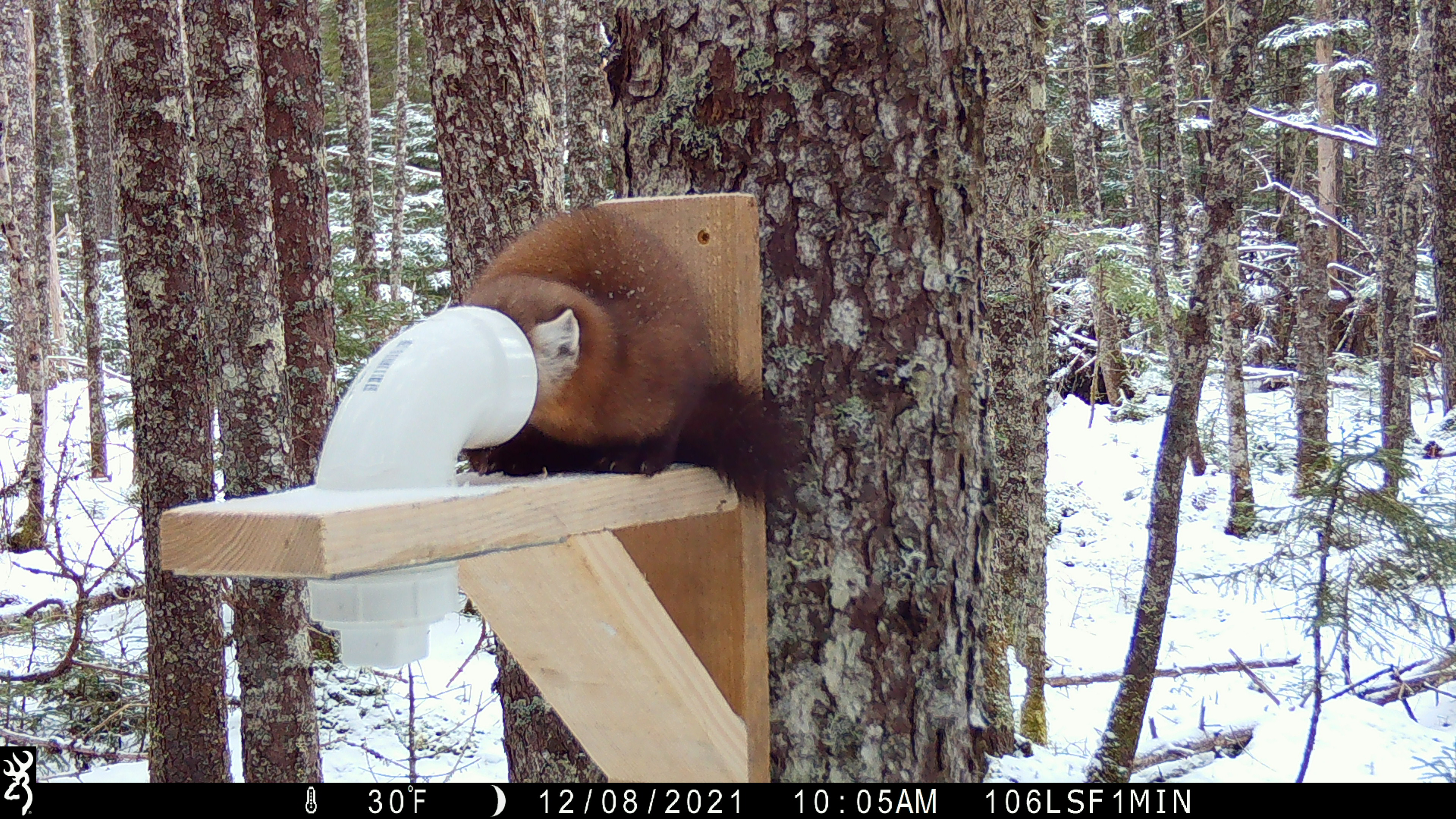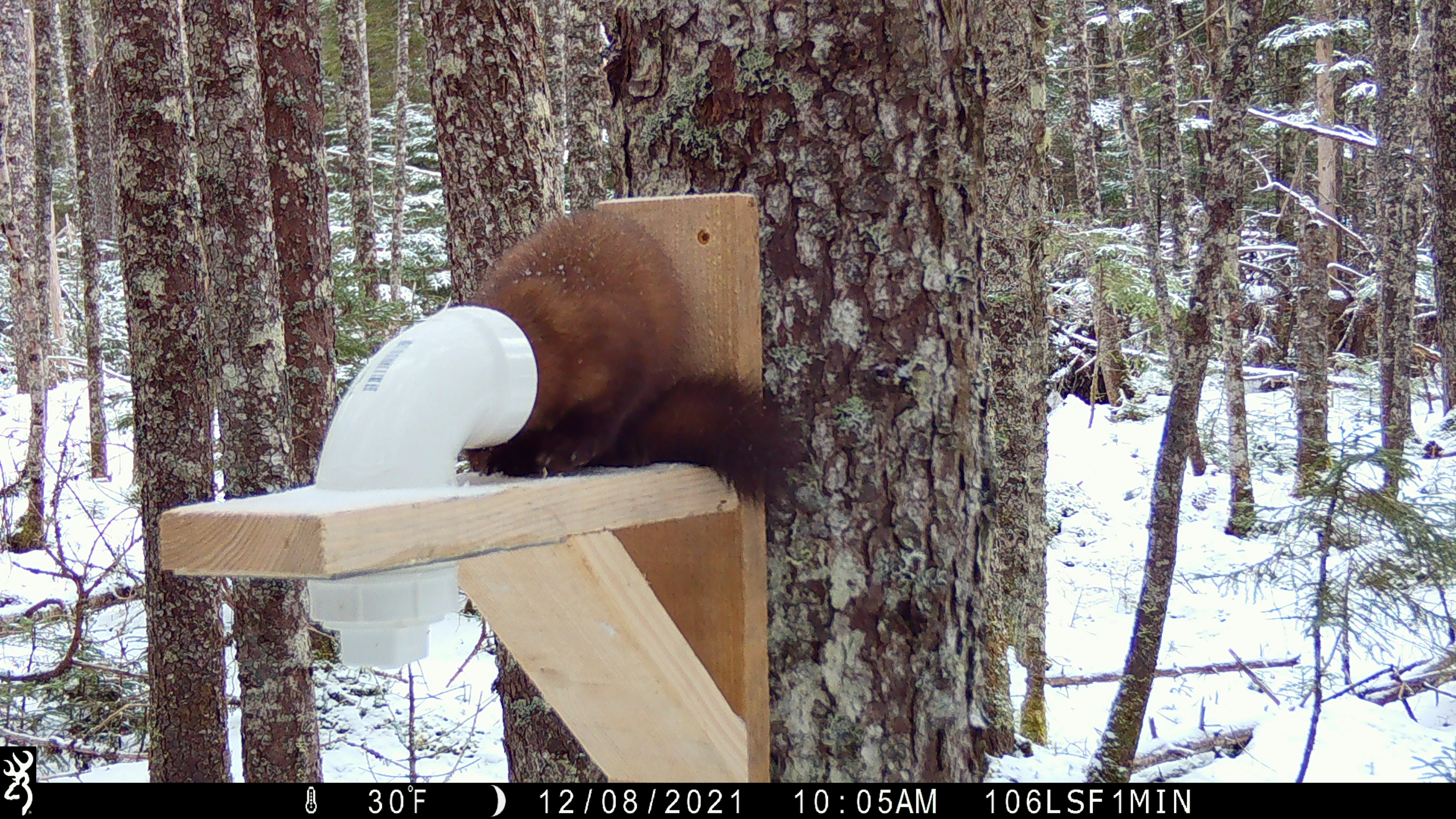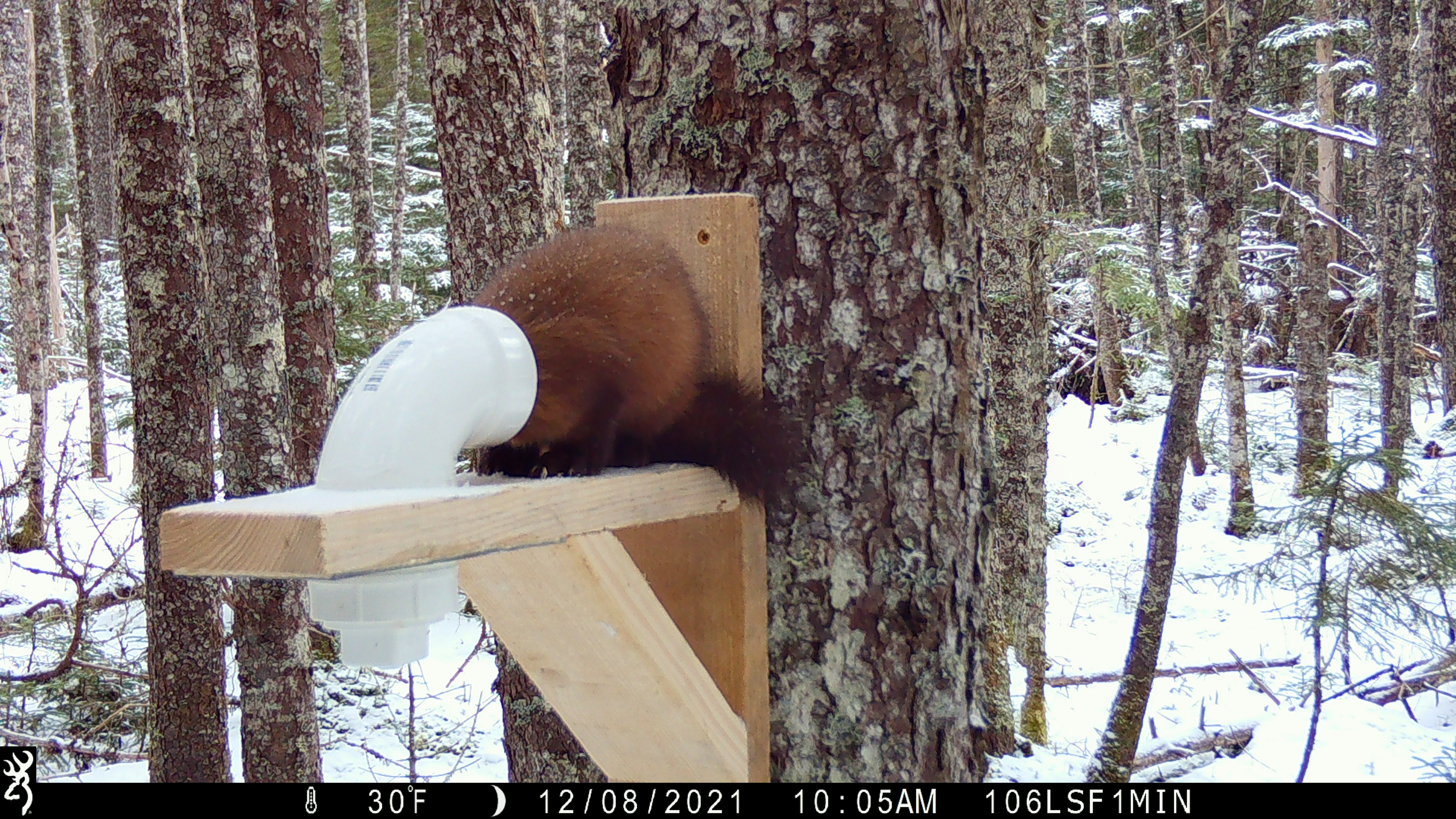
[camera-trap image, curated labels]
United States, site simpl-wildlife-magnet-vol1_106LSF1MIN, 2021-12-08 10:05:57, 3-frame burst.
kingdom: Animalia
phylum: Chordata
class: Mammalia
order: Carnivora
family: Mustelidae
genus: Martes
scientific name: Martes americana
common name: american marten